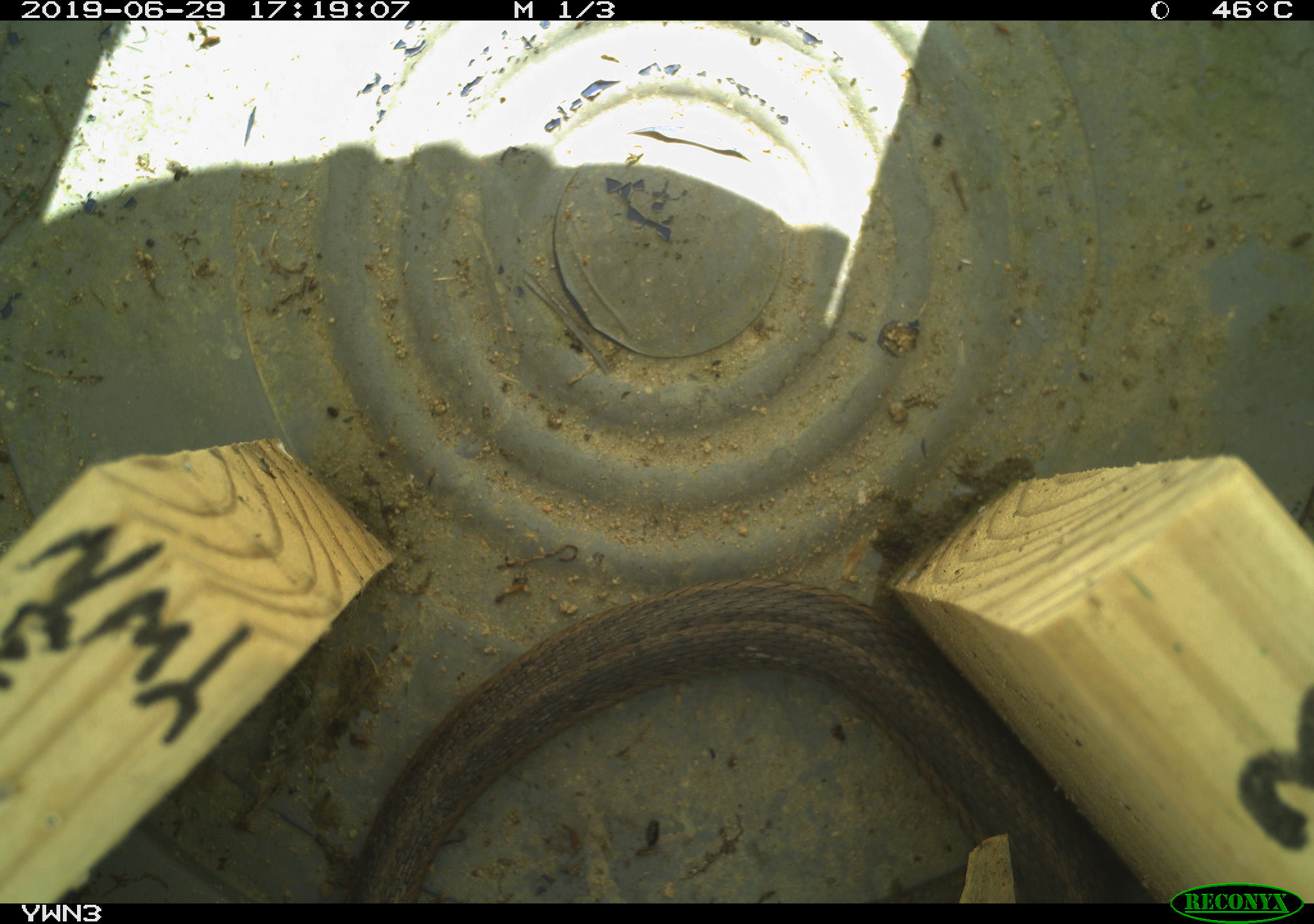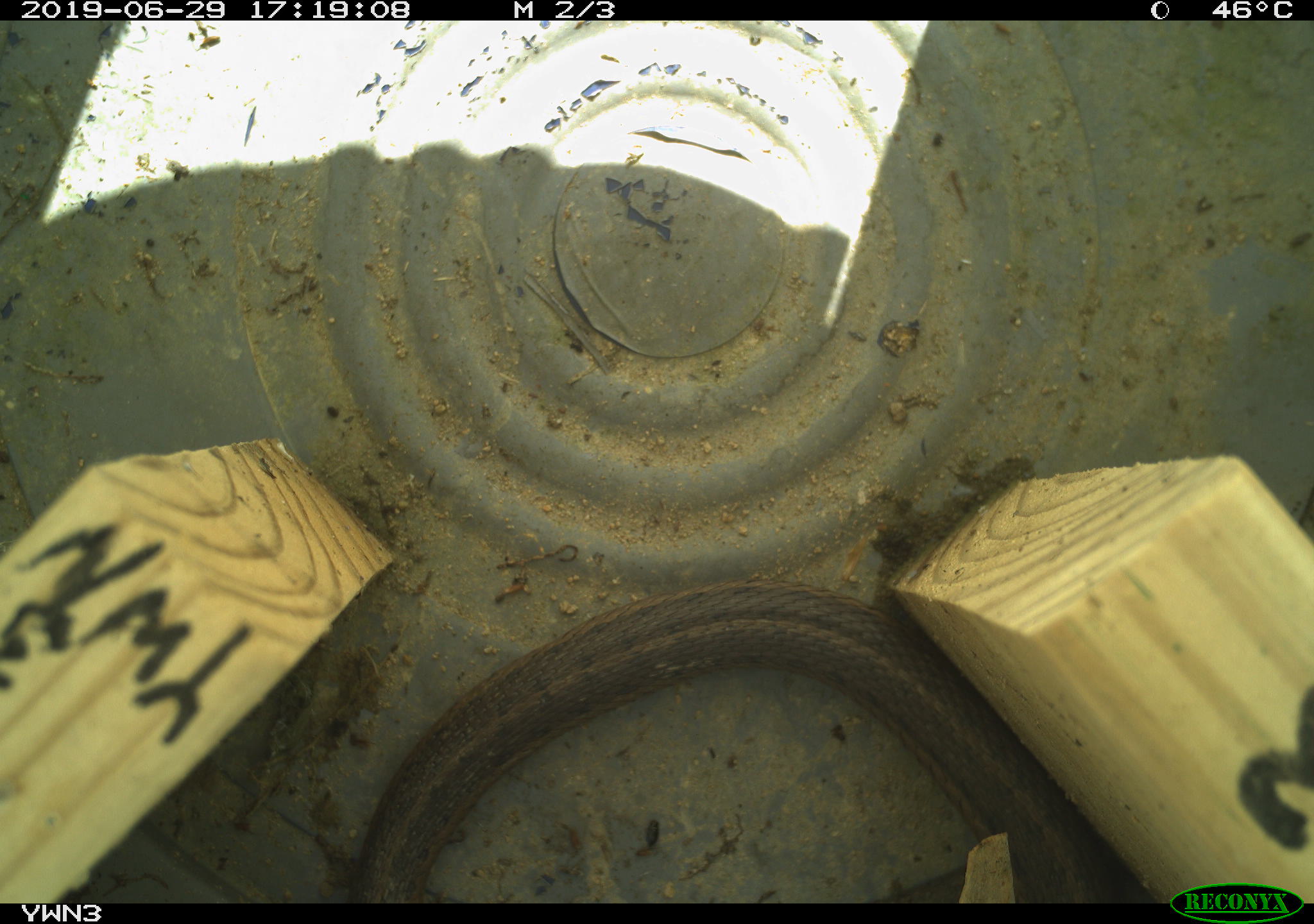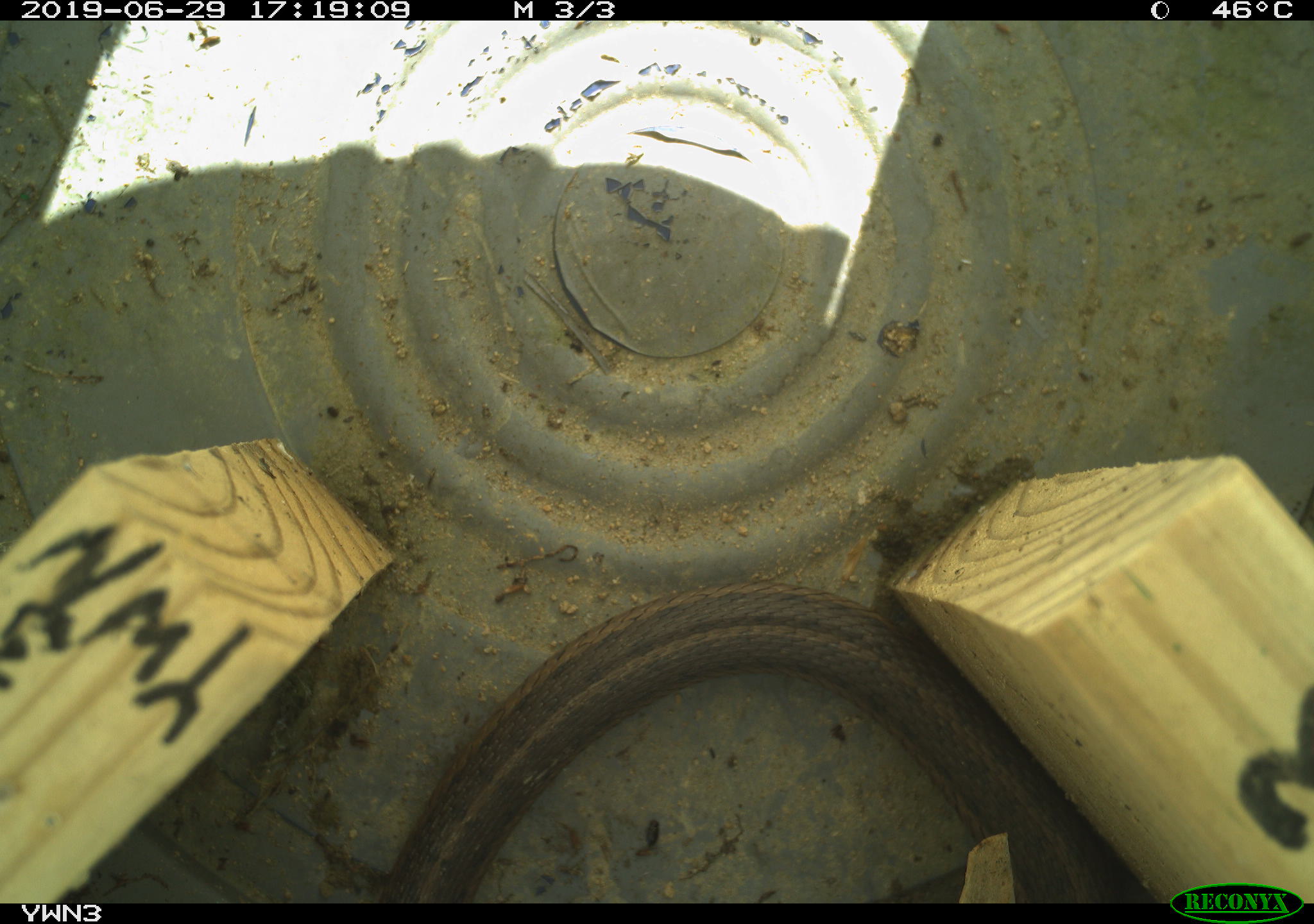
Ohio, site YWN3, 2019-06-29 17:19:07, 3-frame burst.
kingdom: Animalia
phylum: Chordata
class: Reptilia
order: Squamata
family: Colubridae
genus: Thamnophis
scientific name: Thamnophis sirtalis sirtalis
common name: eastern gartersnake